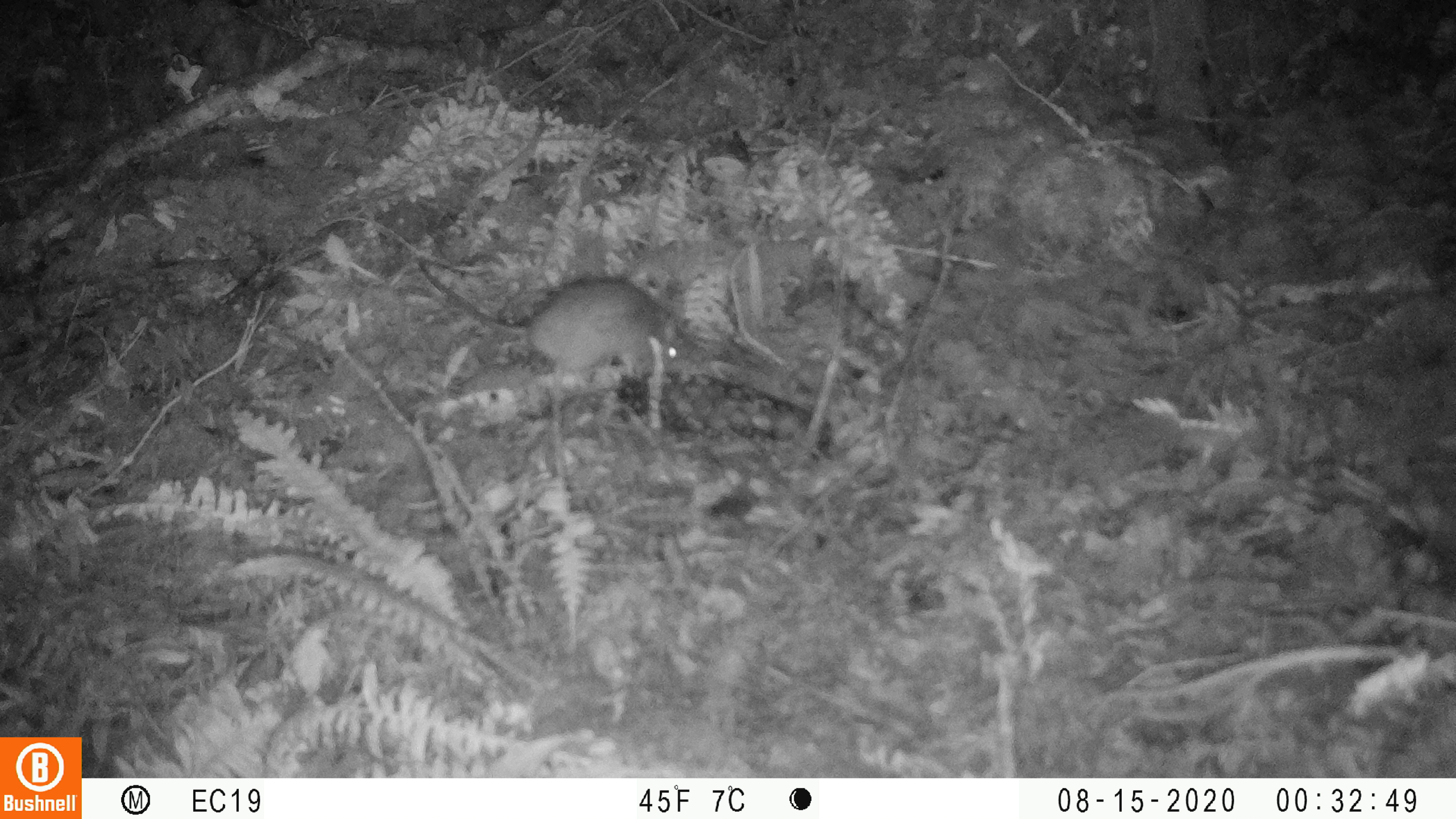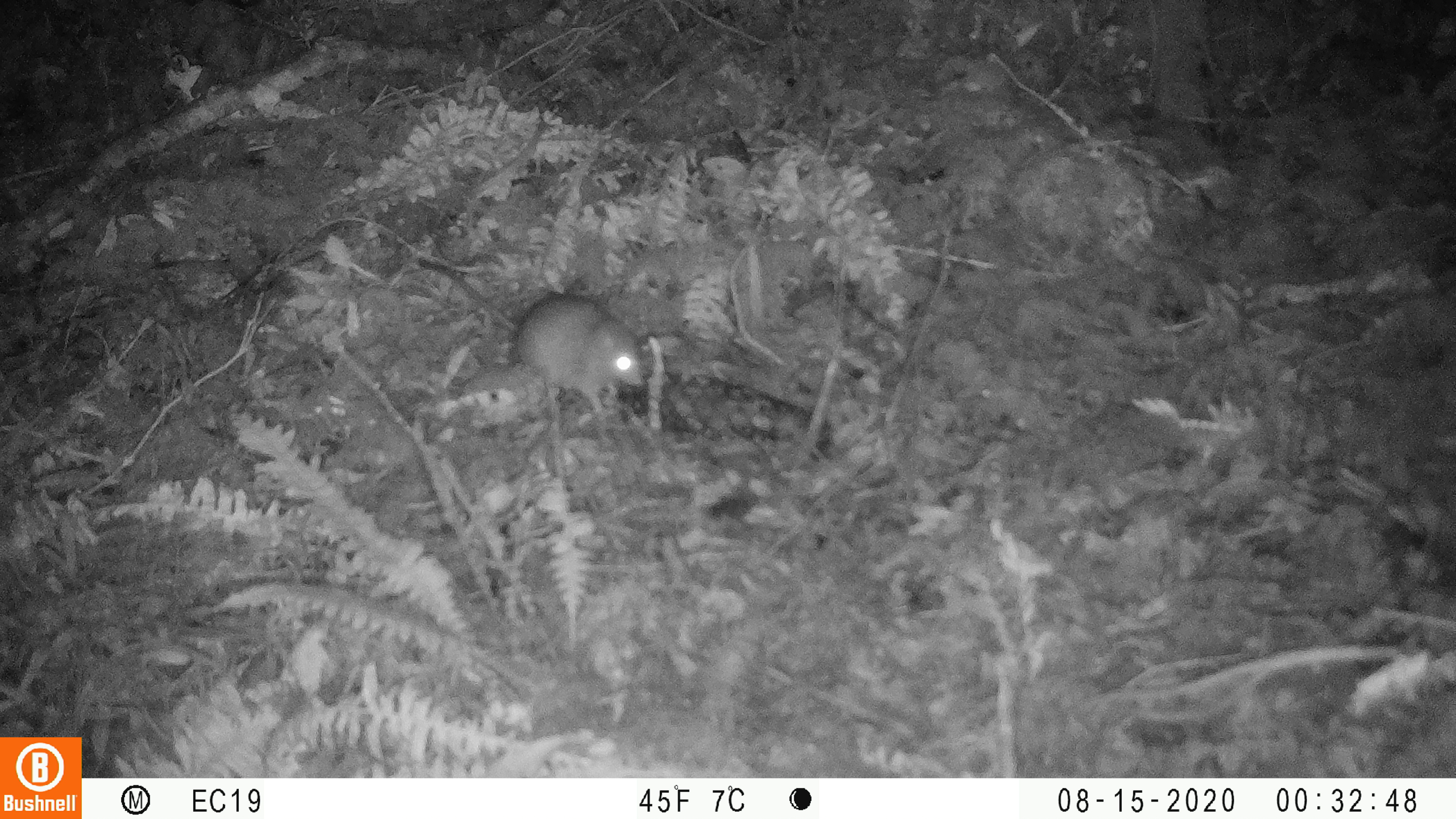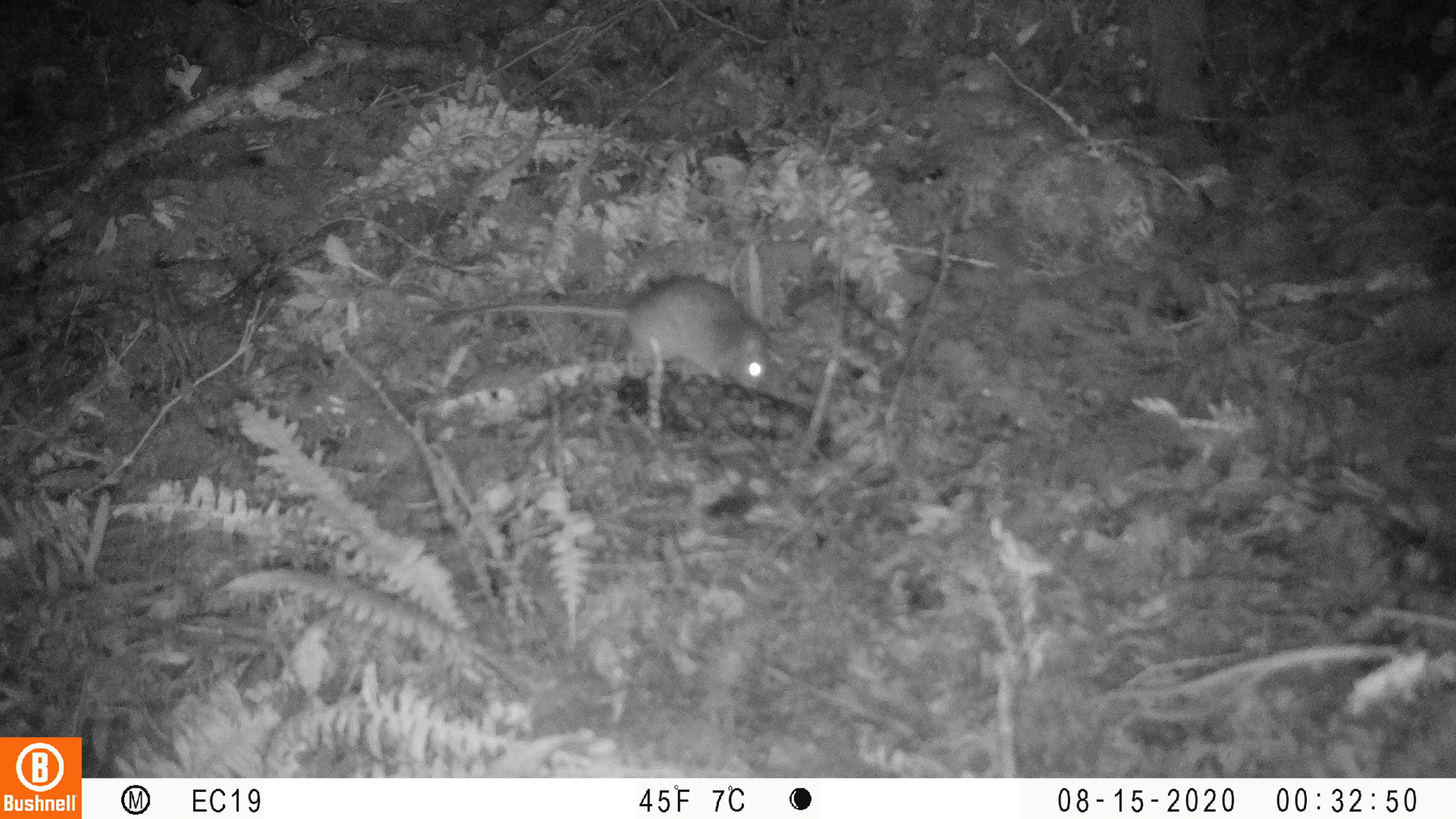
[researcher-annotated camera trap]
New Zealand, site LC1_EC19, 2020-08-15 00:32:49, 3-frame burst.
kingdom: Animalia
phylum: Chordata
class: Mammalia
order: Rodentia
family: Muridae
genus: Rattus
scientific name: Rattus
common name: rat